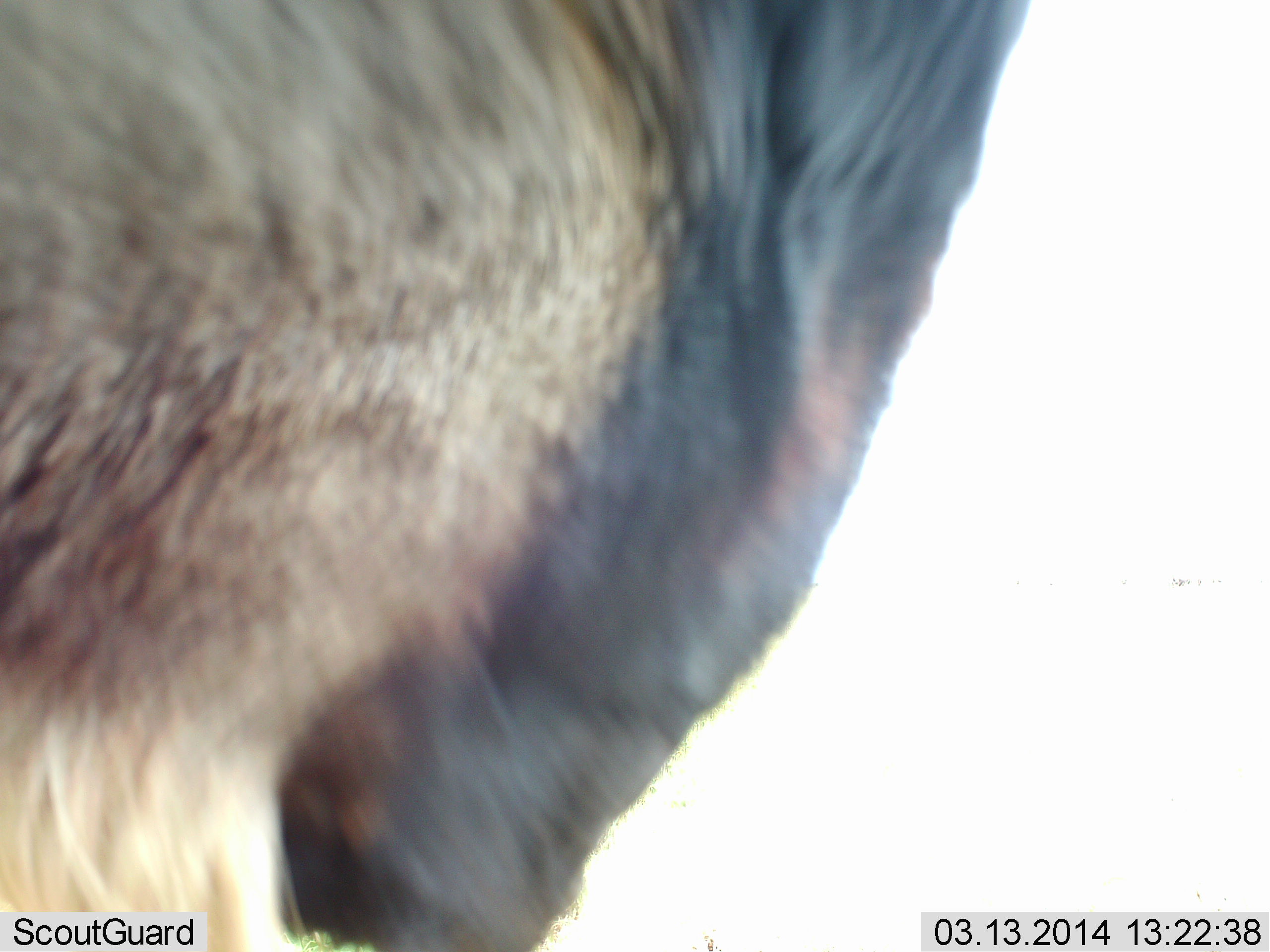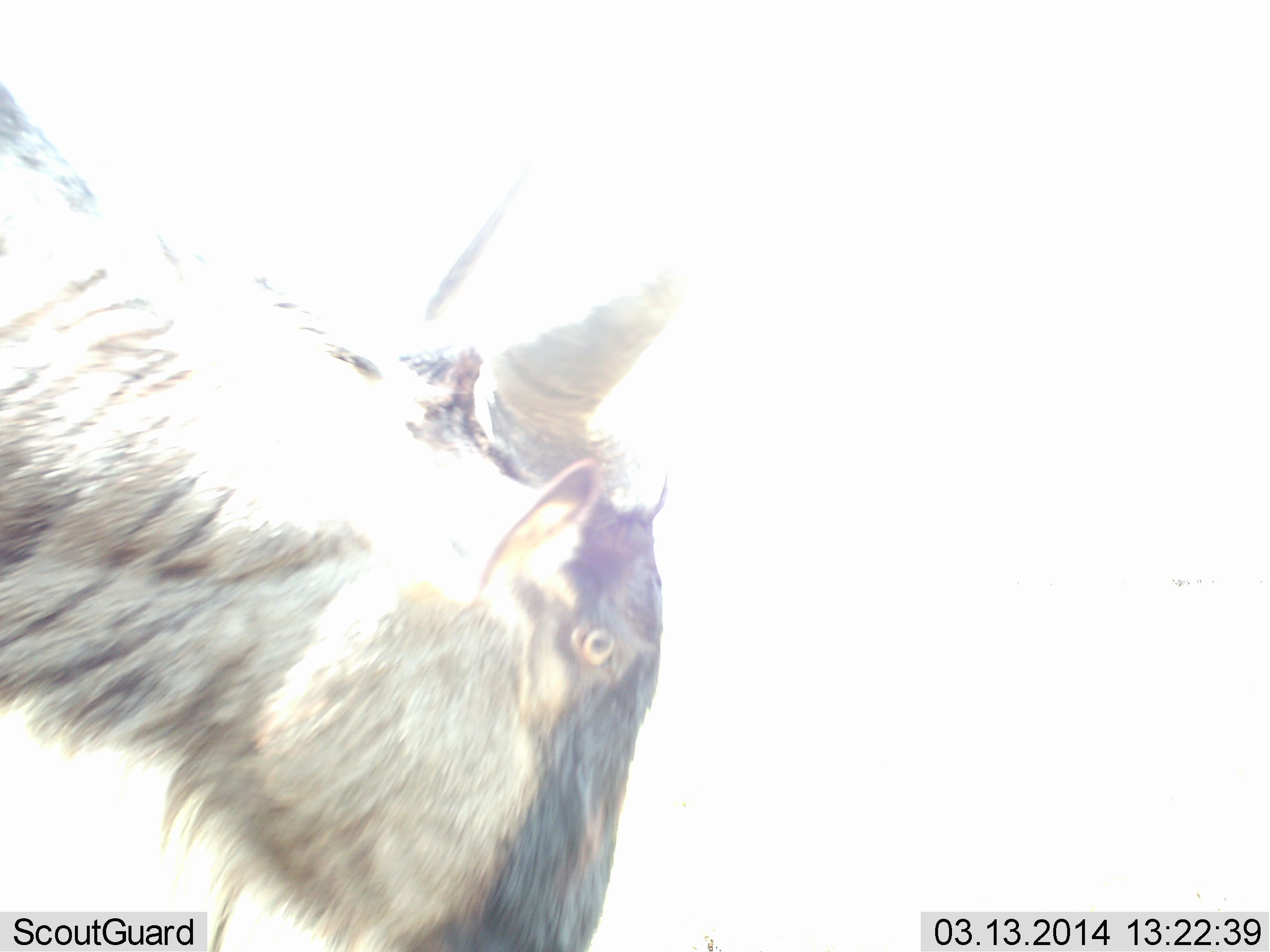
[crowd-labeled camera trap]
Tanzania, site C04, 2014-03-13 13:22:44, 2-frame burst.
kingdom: Animalia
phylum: Chordata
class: Mammalia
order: Artiodactyla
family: Bovidae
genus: Connochaetes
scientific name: Connochaetes taurinus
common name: blue wildebeest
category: wildebeest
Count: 1.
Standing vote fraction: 40%.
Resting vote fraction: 10%.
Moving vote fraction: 60%.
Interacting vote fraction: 0%.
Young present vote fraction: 0%.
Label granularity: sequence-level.